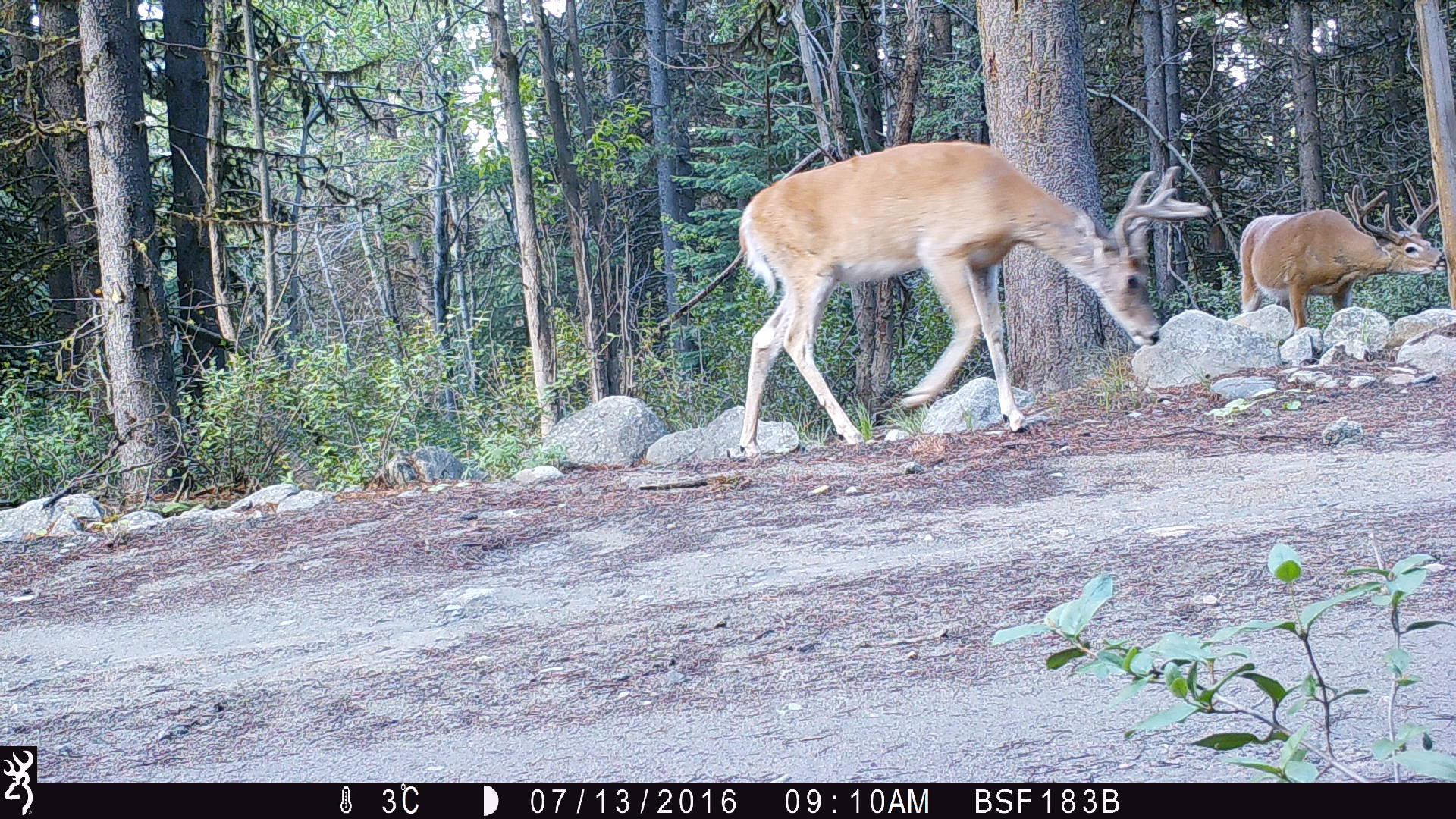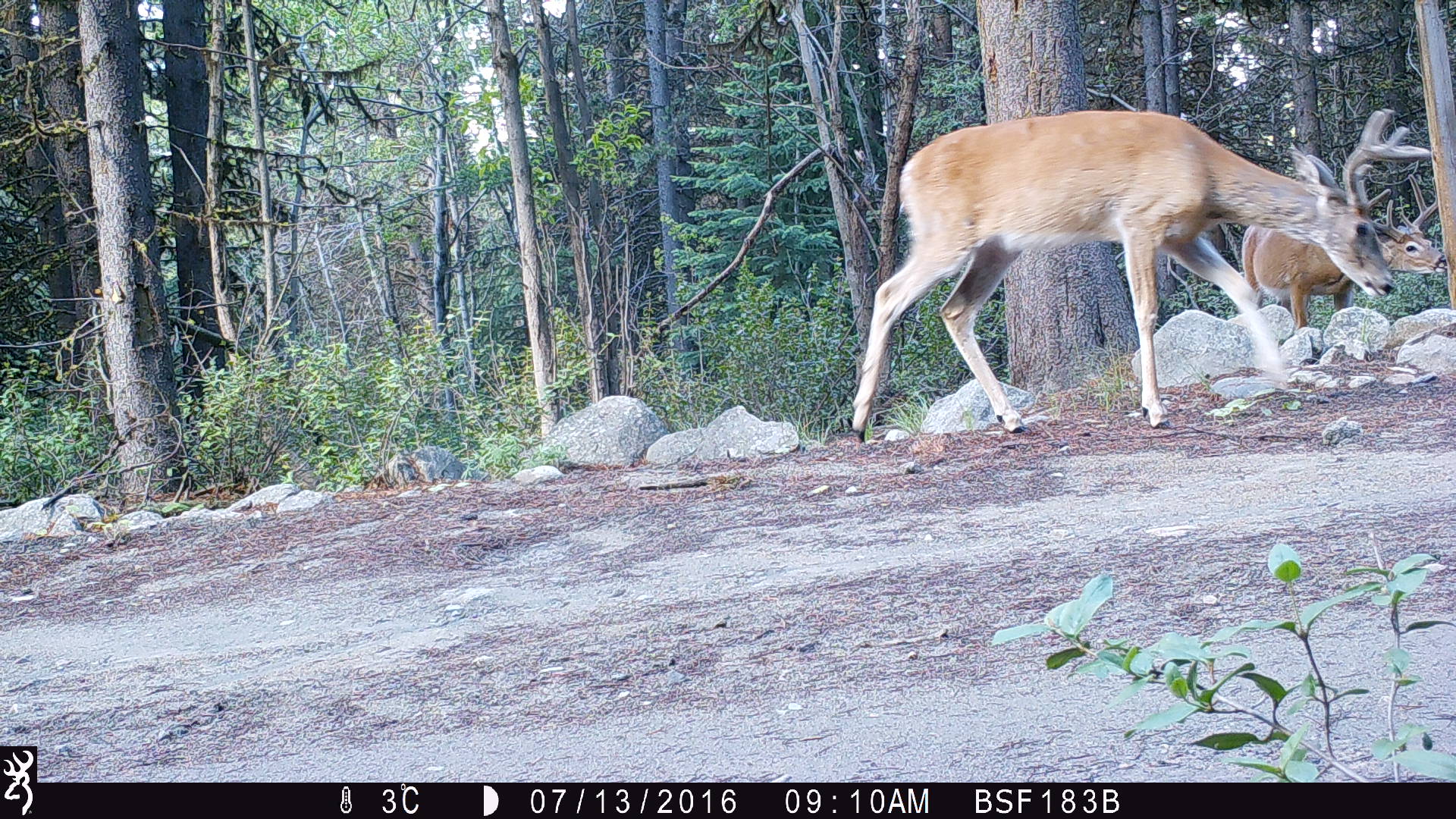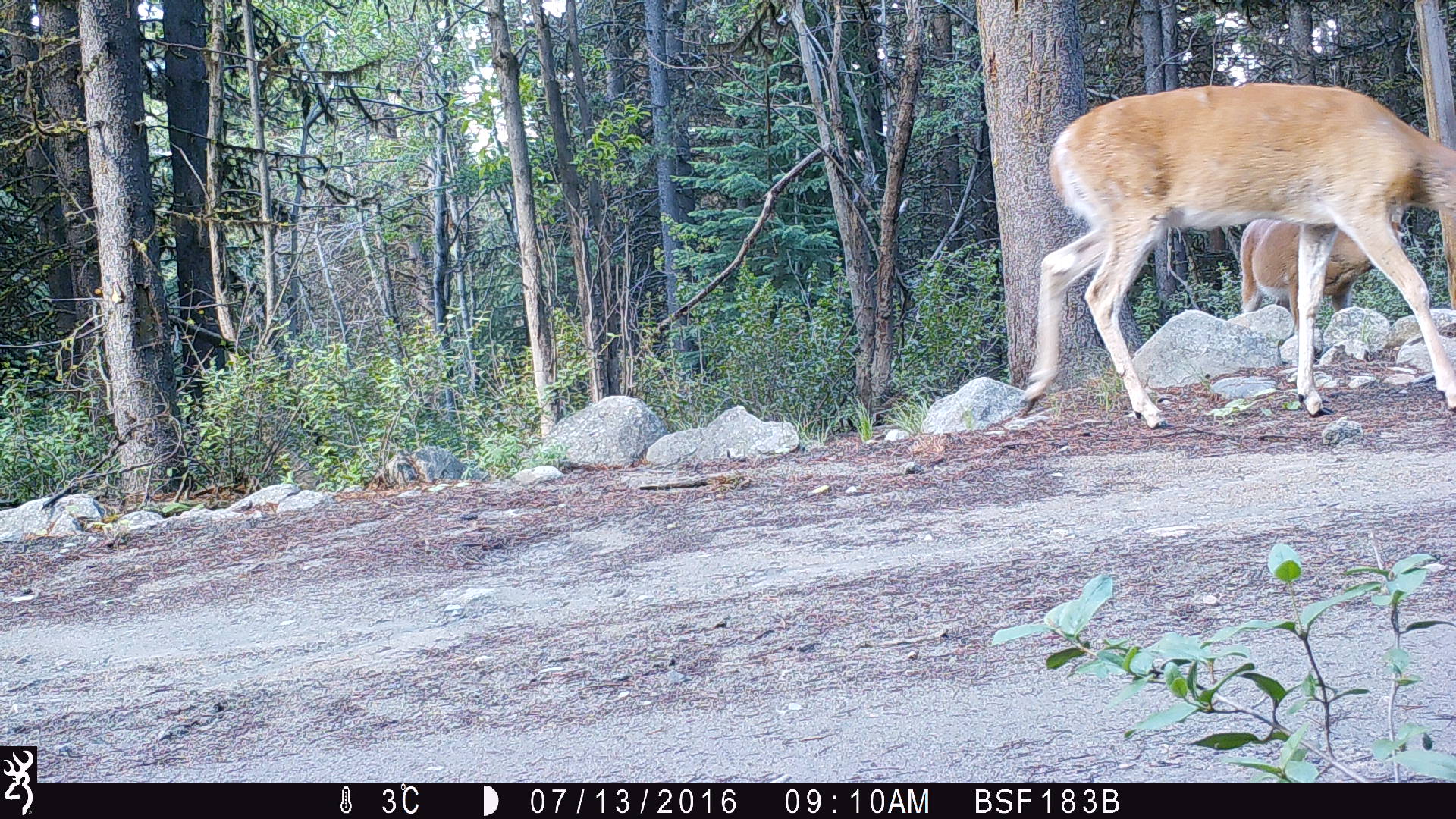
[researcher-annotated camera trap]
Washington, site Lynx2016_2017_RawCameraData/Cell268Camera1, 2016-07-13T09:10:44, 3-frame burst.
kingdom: Animalia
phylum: Chordata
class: Mammalia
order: Artiodactyla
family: Cervidae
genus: Odocoileus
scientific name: Odocoileus virginianus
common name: white-tailed deer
Odocoileus virginianus (white-tailed deer). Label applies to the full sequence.